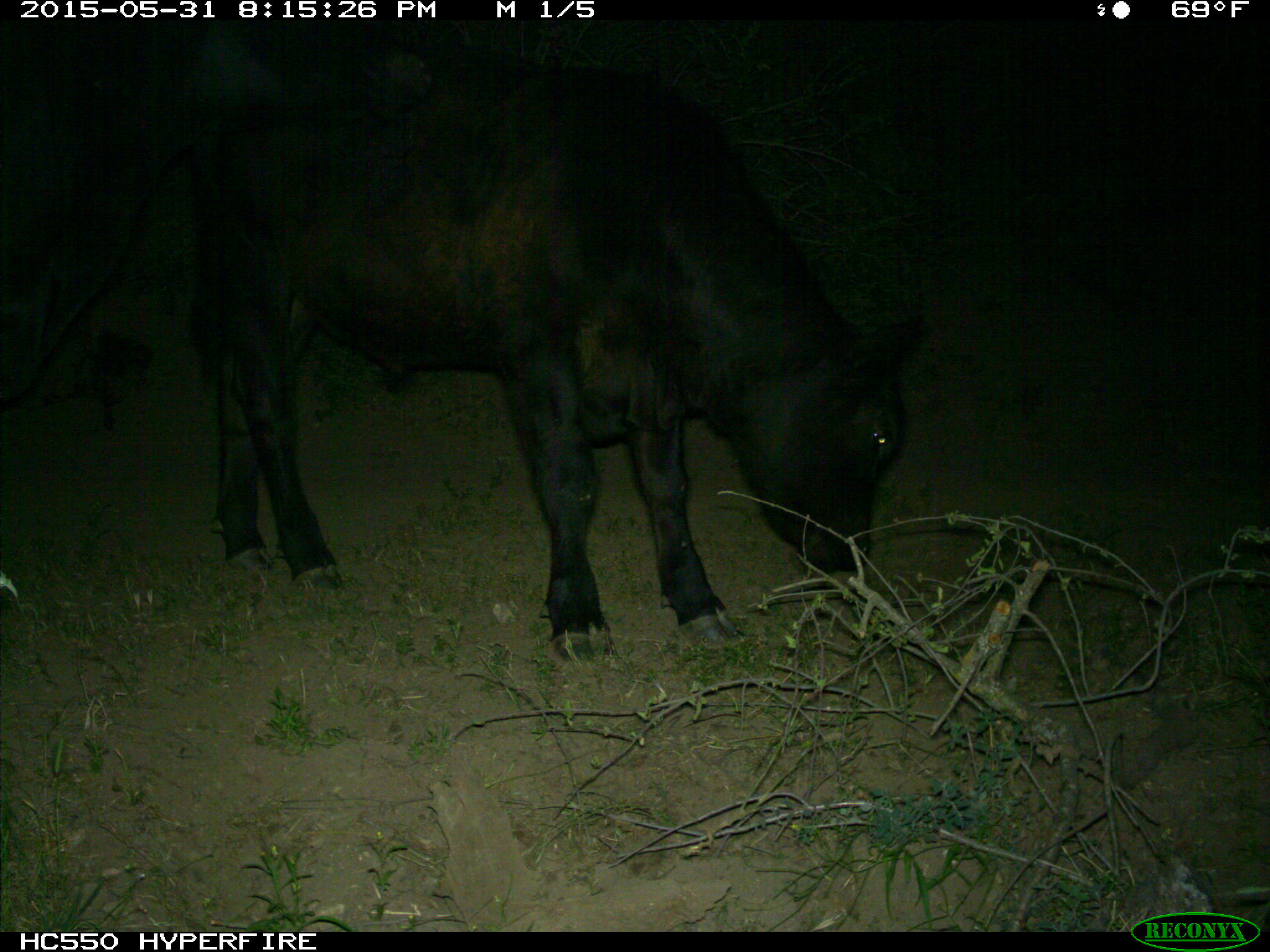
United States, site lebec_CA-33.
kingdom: Animalia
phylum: Chordata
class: Mammalia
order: Artiodactyla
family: Bovidae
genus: Bos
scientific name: Bos taurus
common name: domestic cow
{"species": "Bos taurus (domestic cow)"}